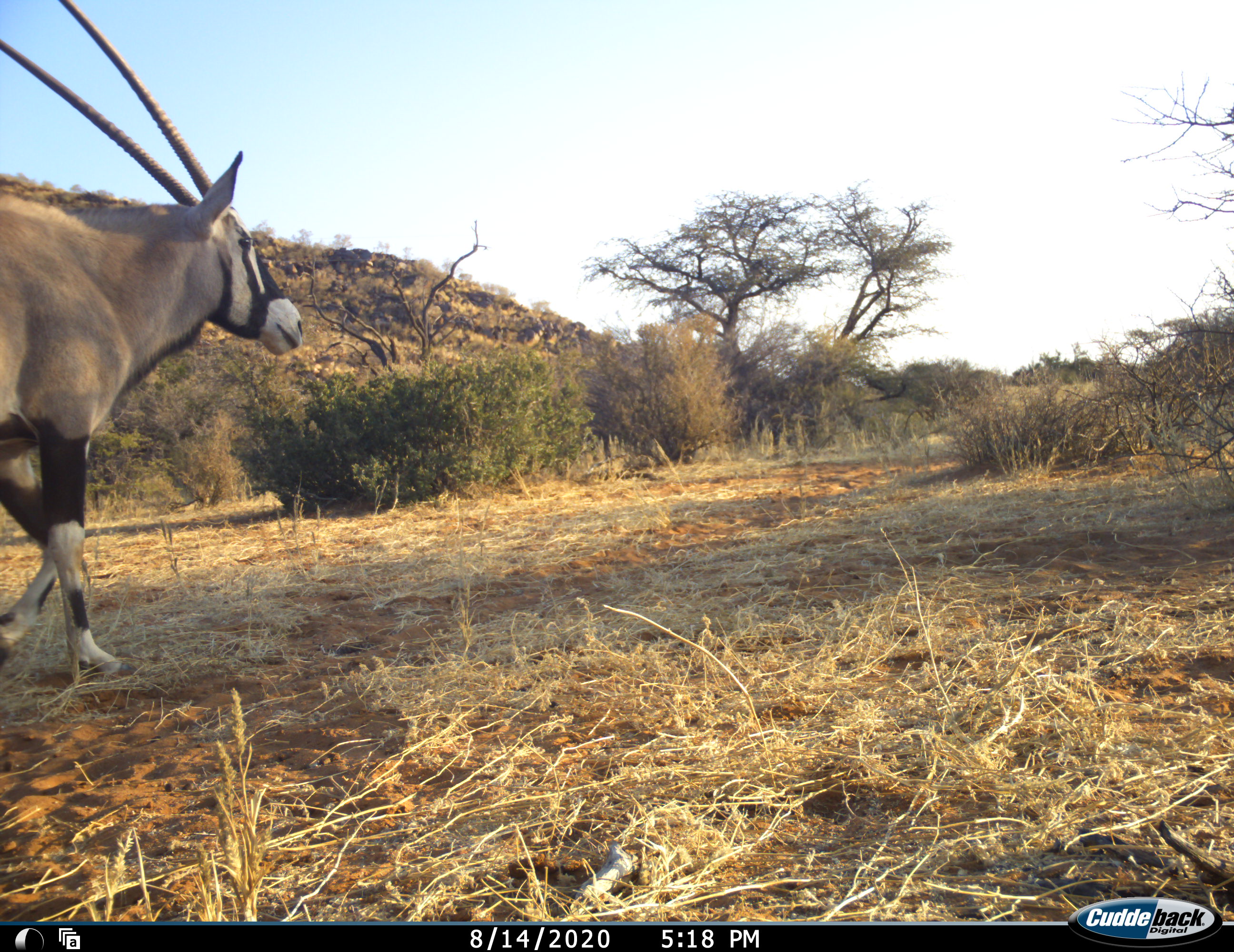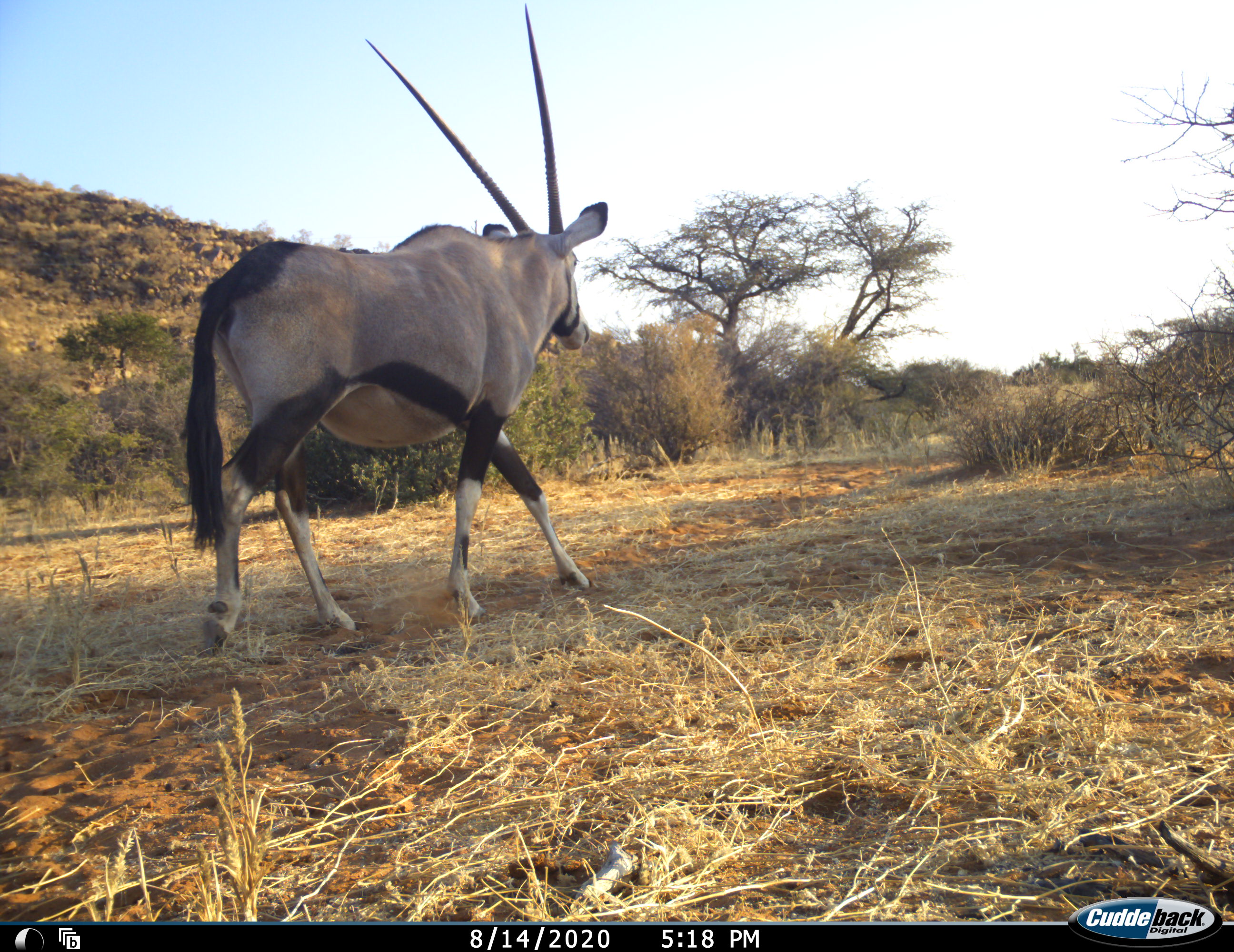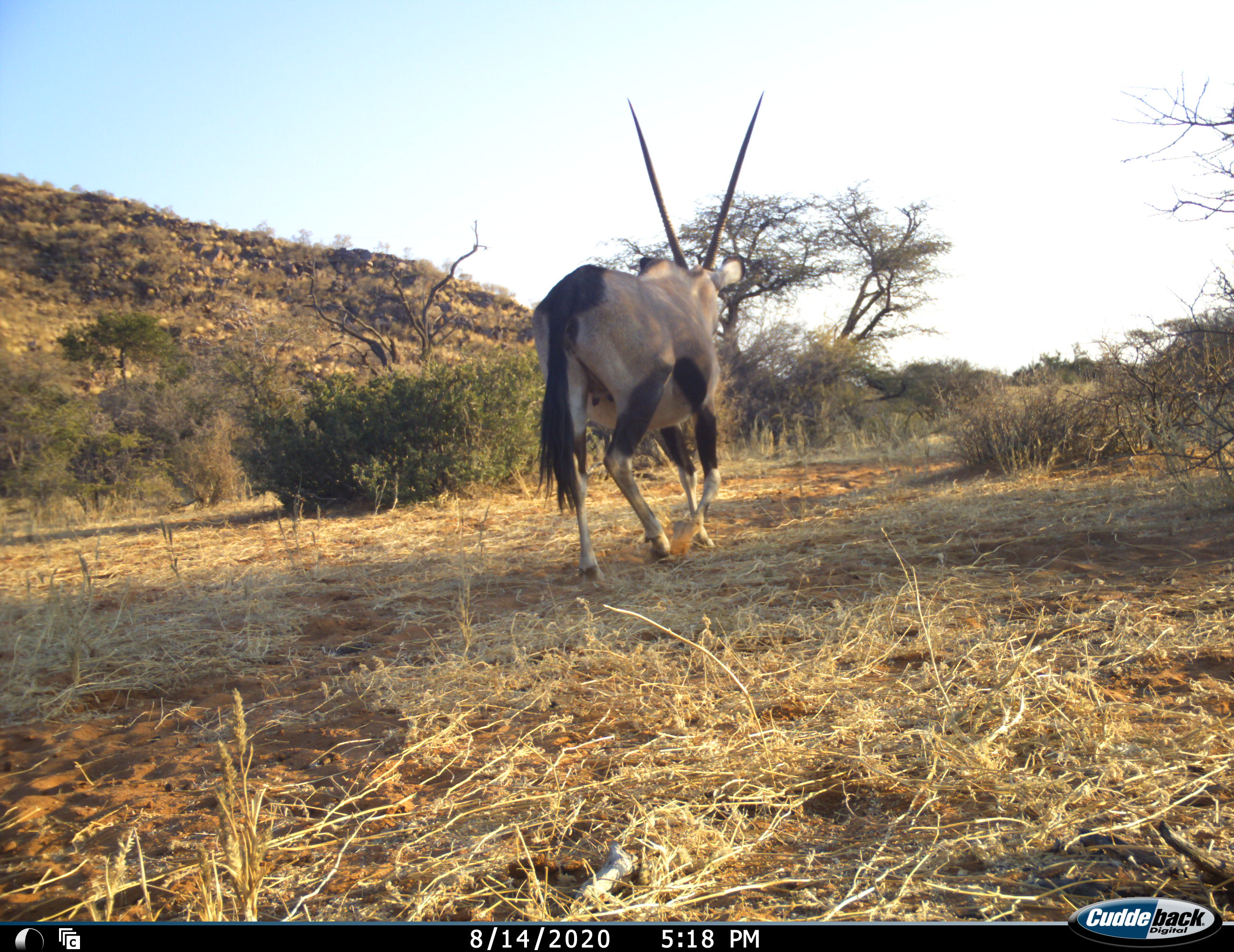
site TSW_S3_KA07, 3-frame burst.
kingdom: Animalia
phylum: Chordata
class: Mammalia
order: Artiodactyla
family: Bovidae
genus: Oryx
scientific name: Oryx gazella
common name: gemsbok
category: oryx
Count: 1.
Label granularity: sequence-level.